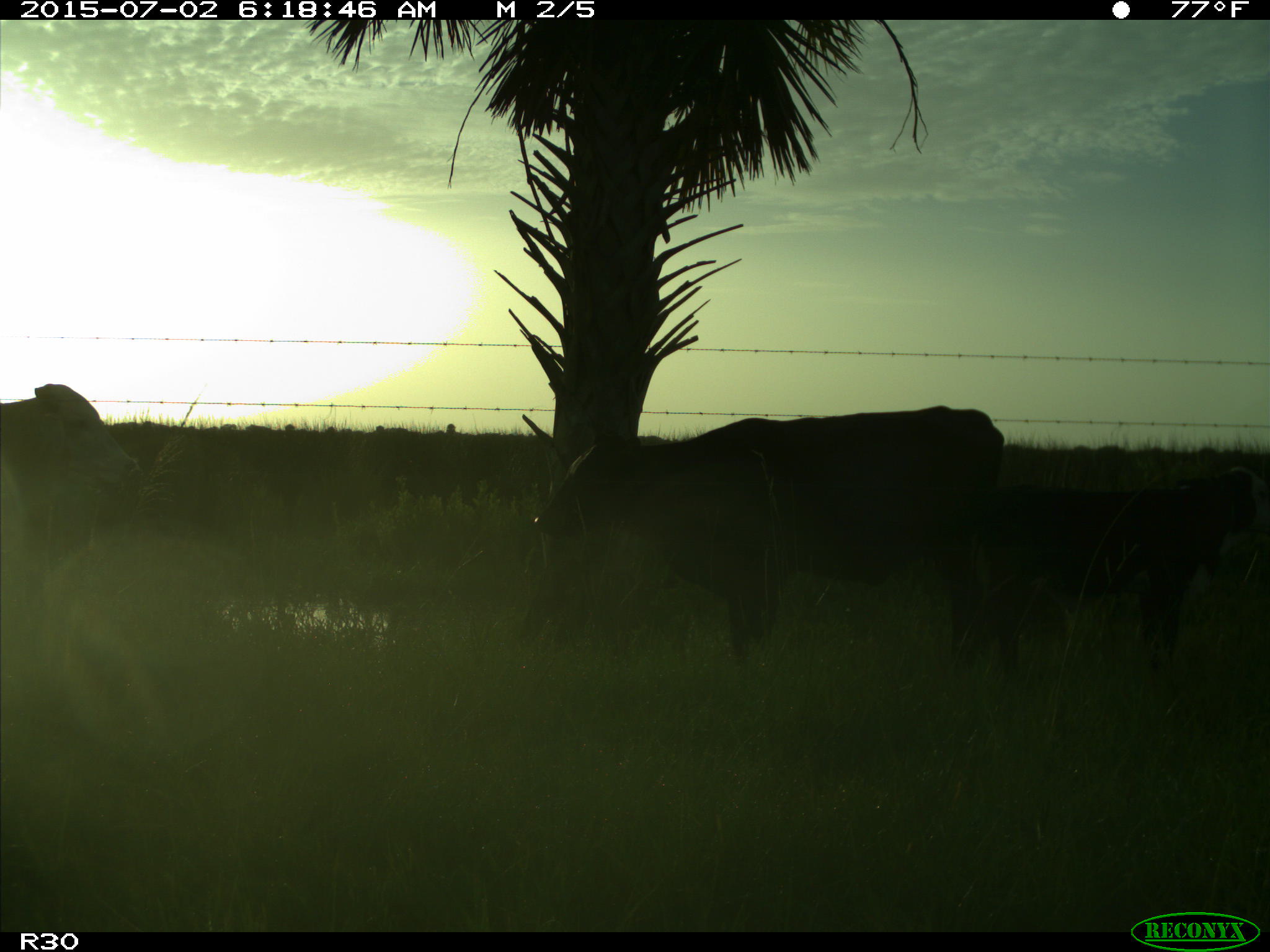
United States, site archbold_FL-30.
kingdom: Animalia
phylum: Chordata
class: Mammalia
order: Artiodactyla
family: Bovidae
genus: Bos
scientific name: Bos taurus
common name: domestic cow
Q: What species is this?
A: Bos taurus (domestic cow).